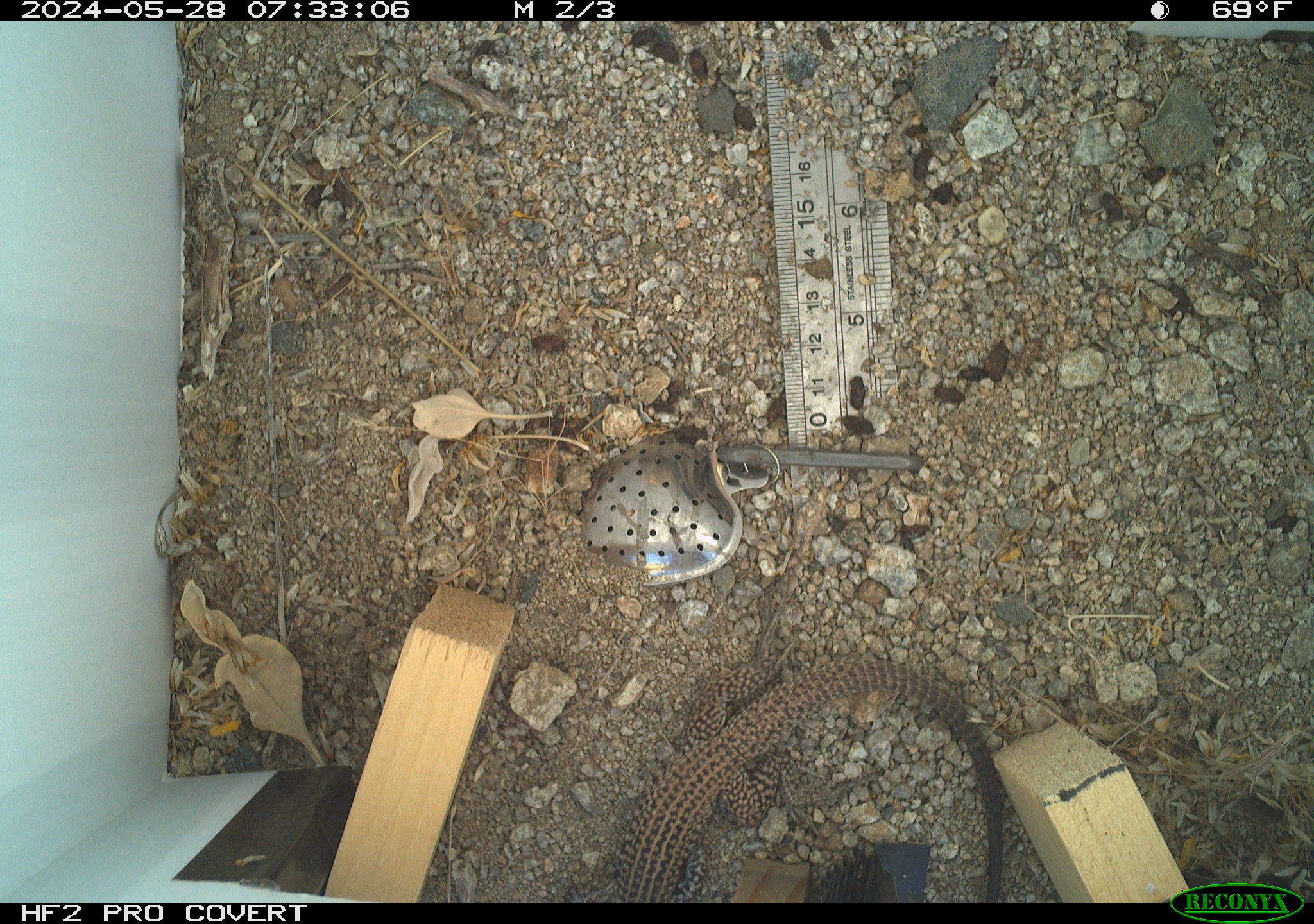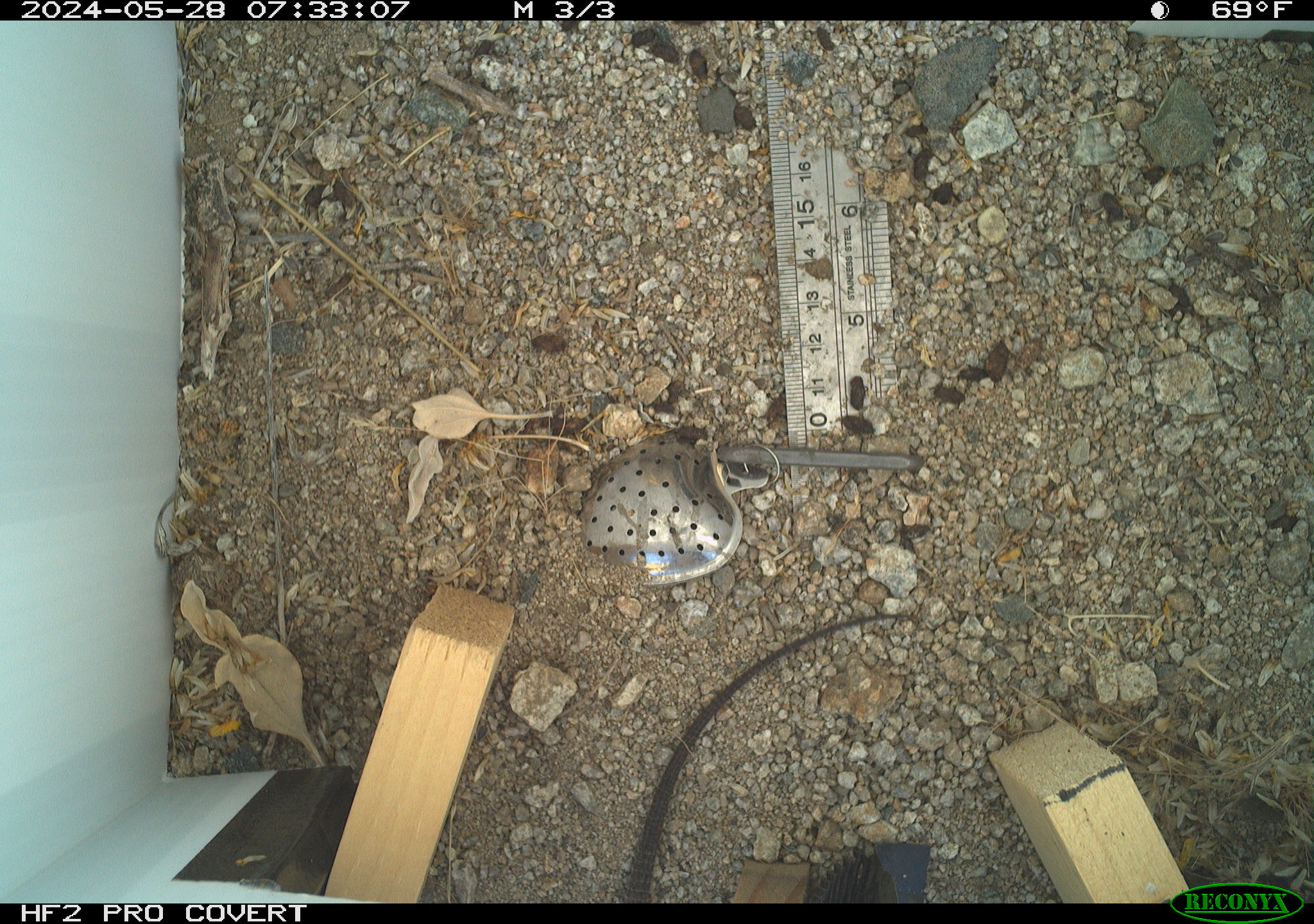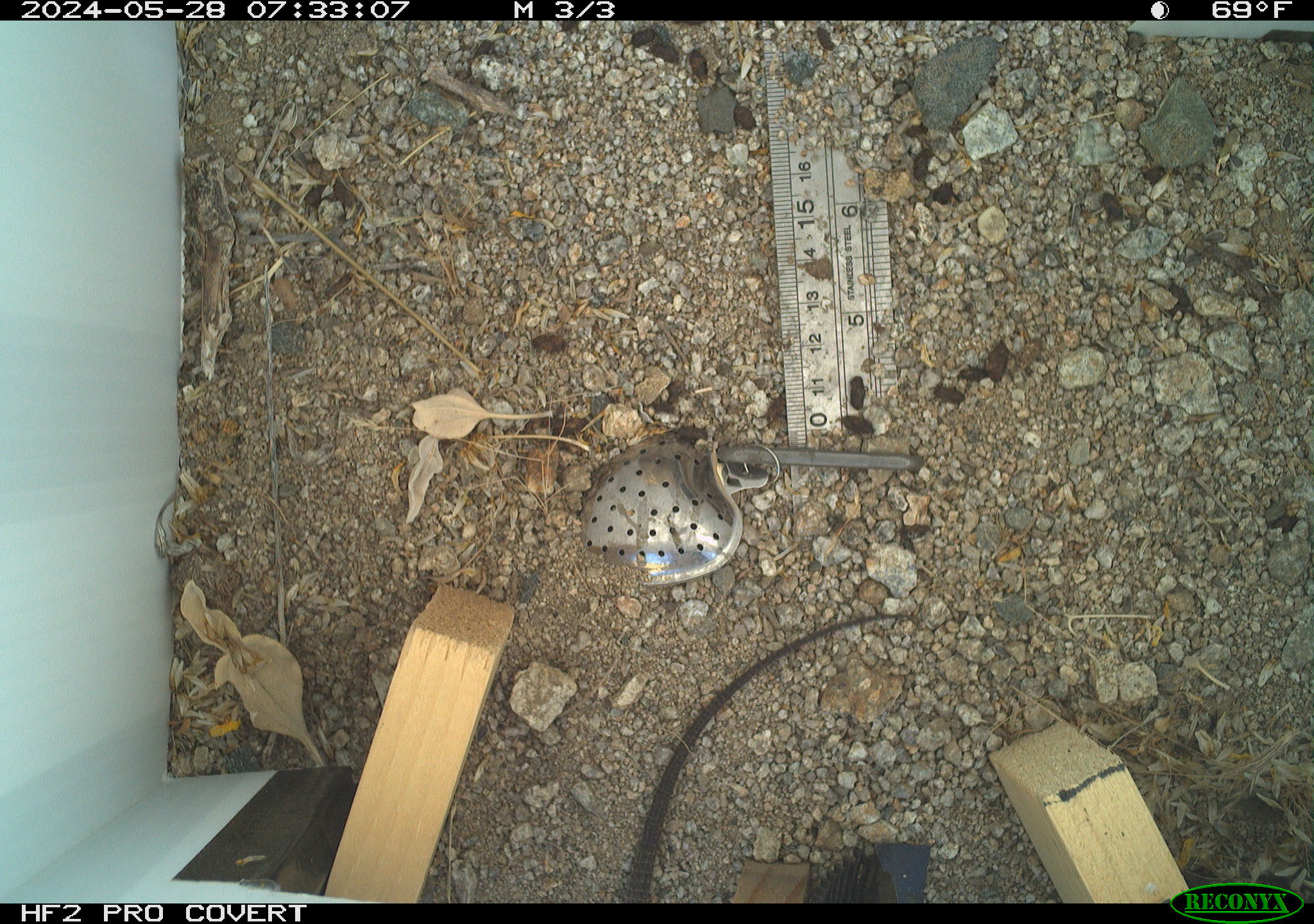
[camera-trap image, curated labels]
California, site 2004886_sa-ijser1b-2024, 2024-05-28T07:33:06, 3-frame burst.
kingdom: Animalia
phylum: Chordata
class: Reptilia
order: Squamata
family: Teiidae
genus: Aspidoscelis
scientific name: Aspidoscelis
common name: whiptail lizards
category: aspidoscelis species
Aspidoscelis species (whiptail lizards) (Aspidoscelis).